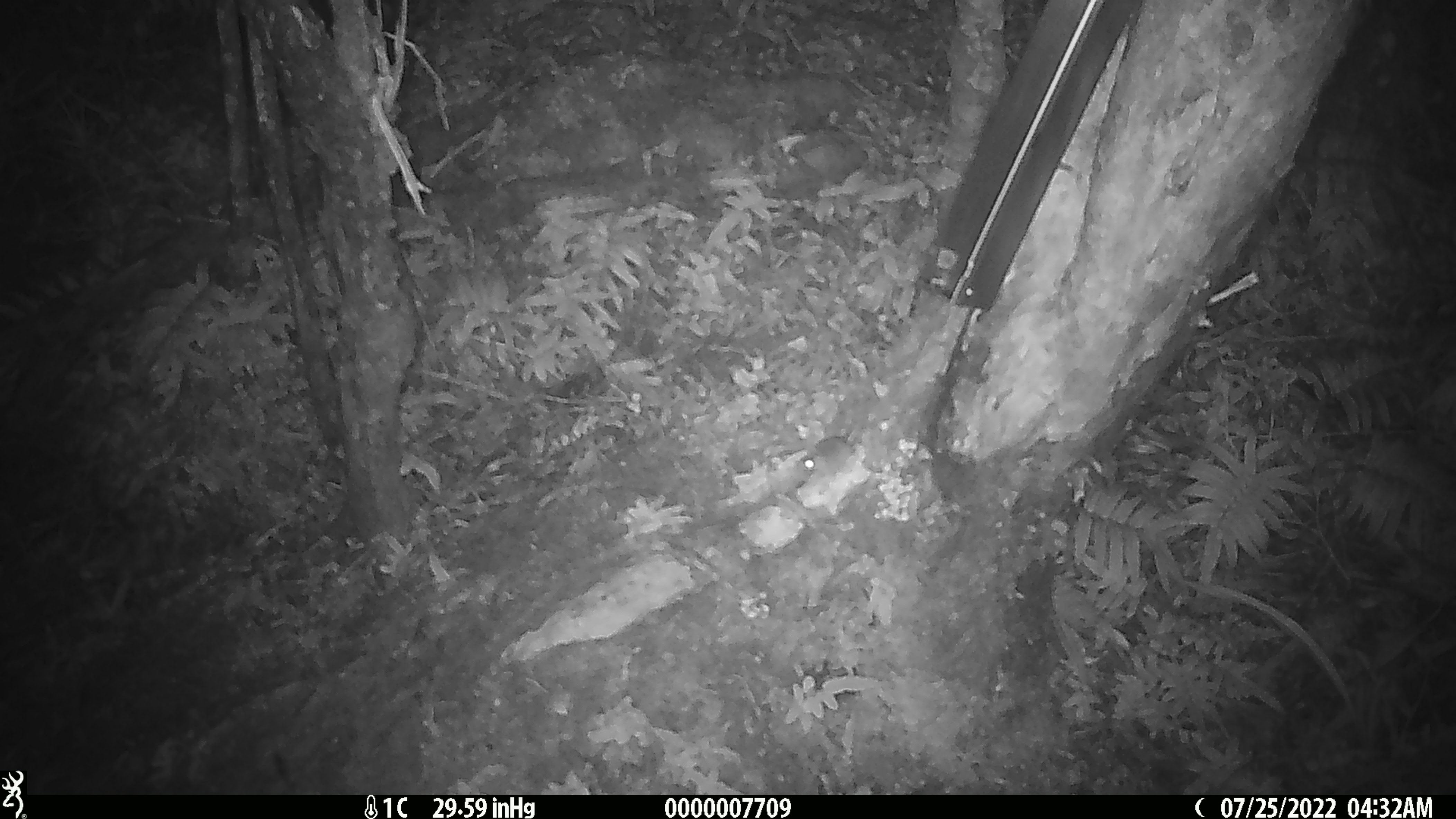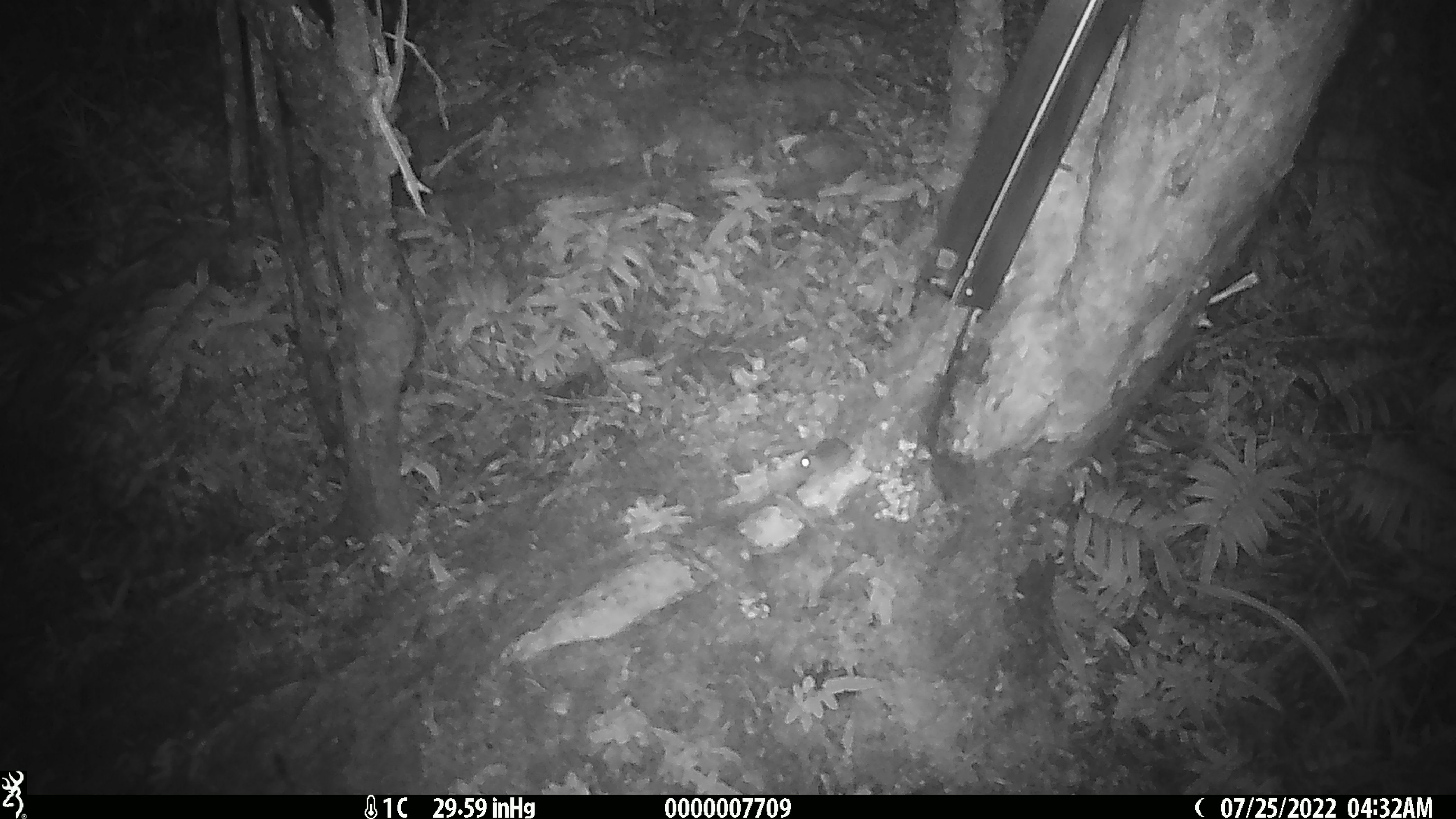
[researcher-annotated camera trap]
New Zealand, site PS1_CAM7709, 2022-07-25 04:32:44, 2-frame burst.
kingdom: Animalia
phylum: Chordata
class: Mammalia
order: Rodentia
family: Muridae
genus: Mus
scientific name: Mus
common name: mouse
Mouse (Mus).